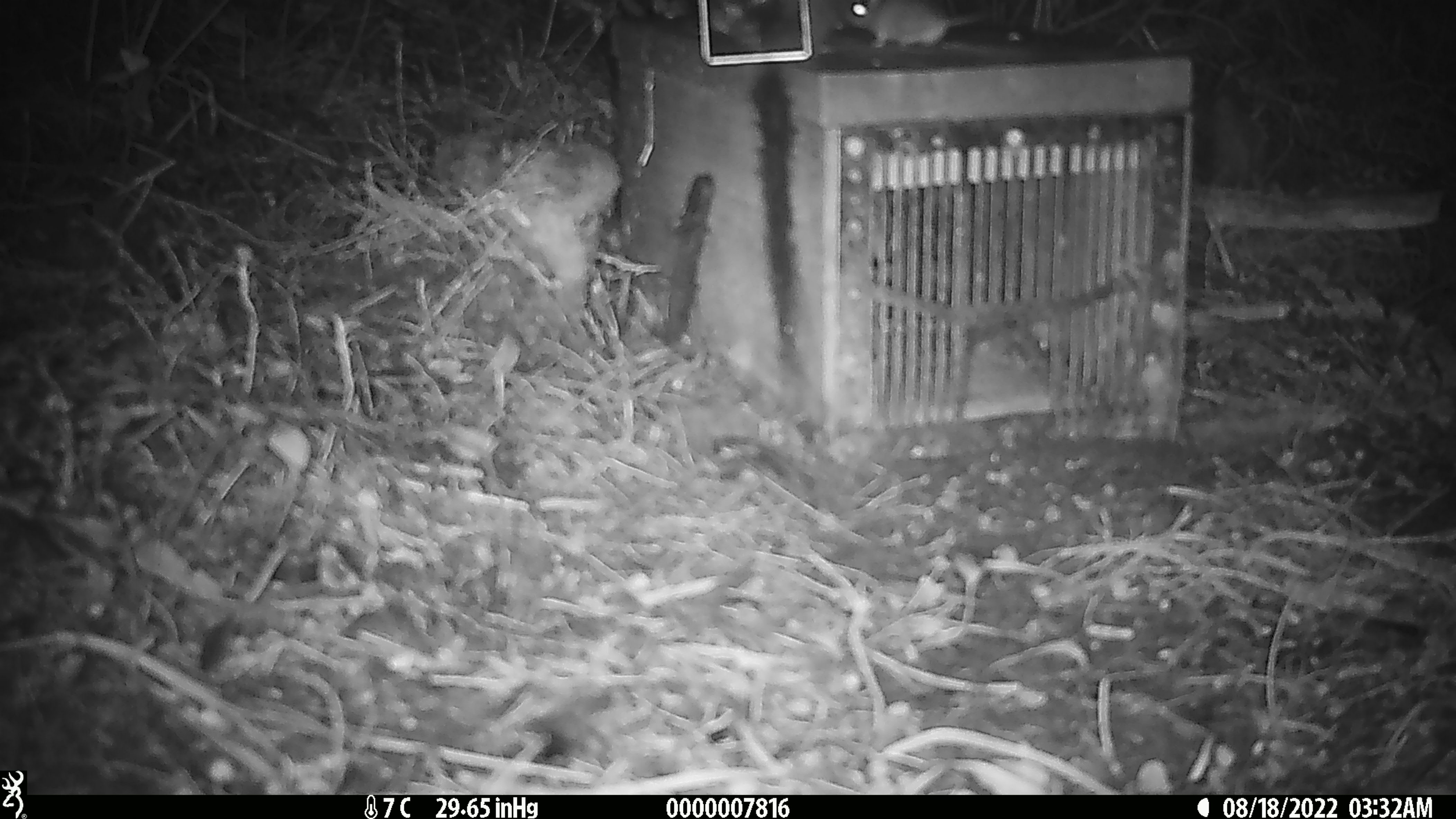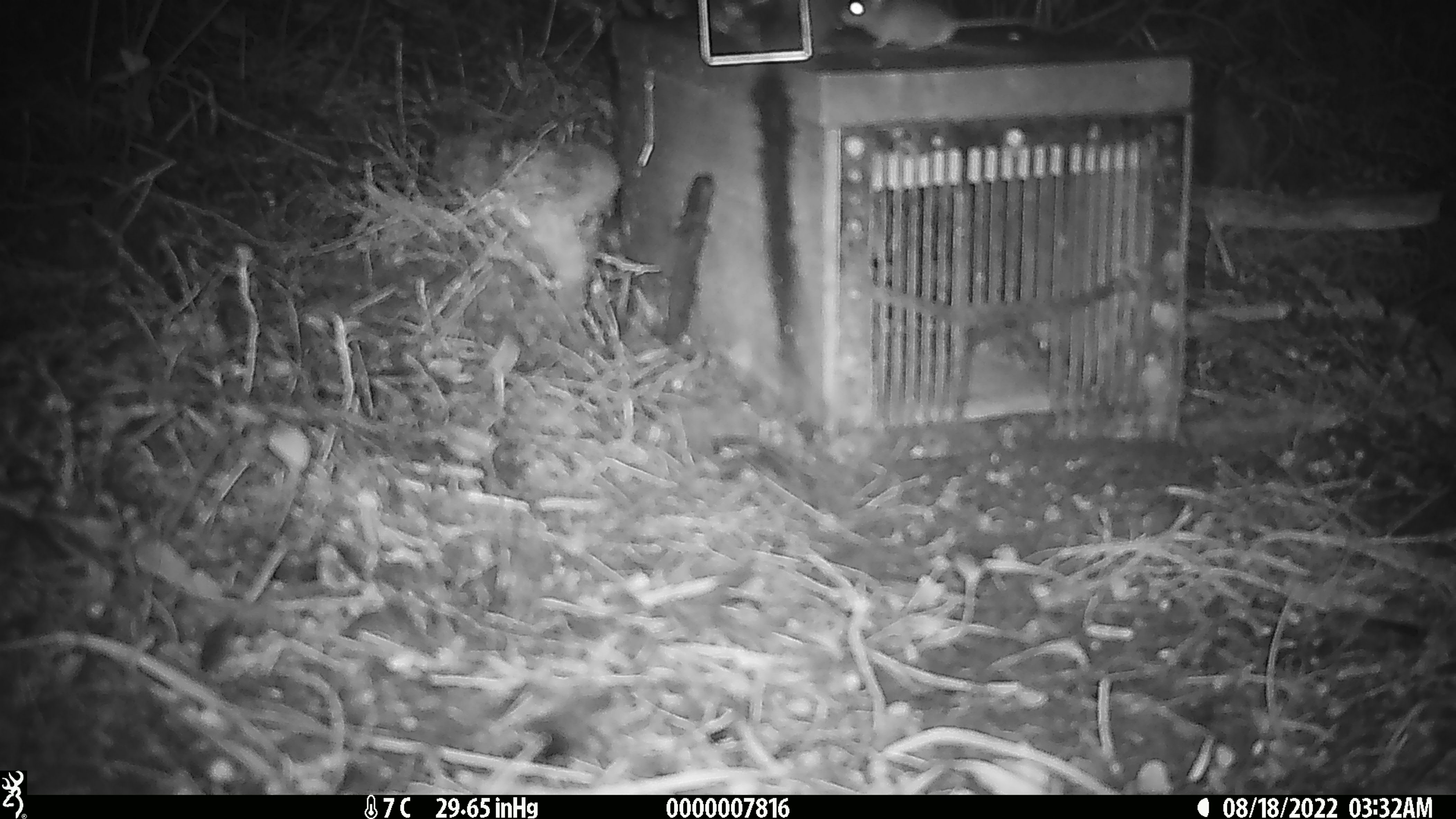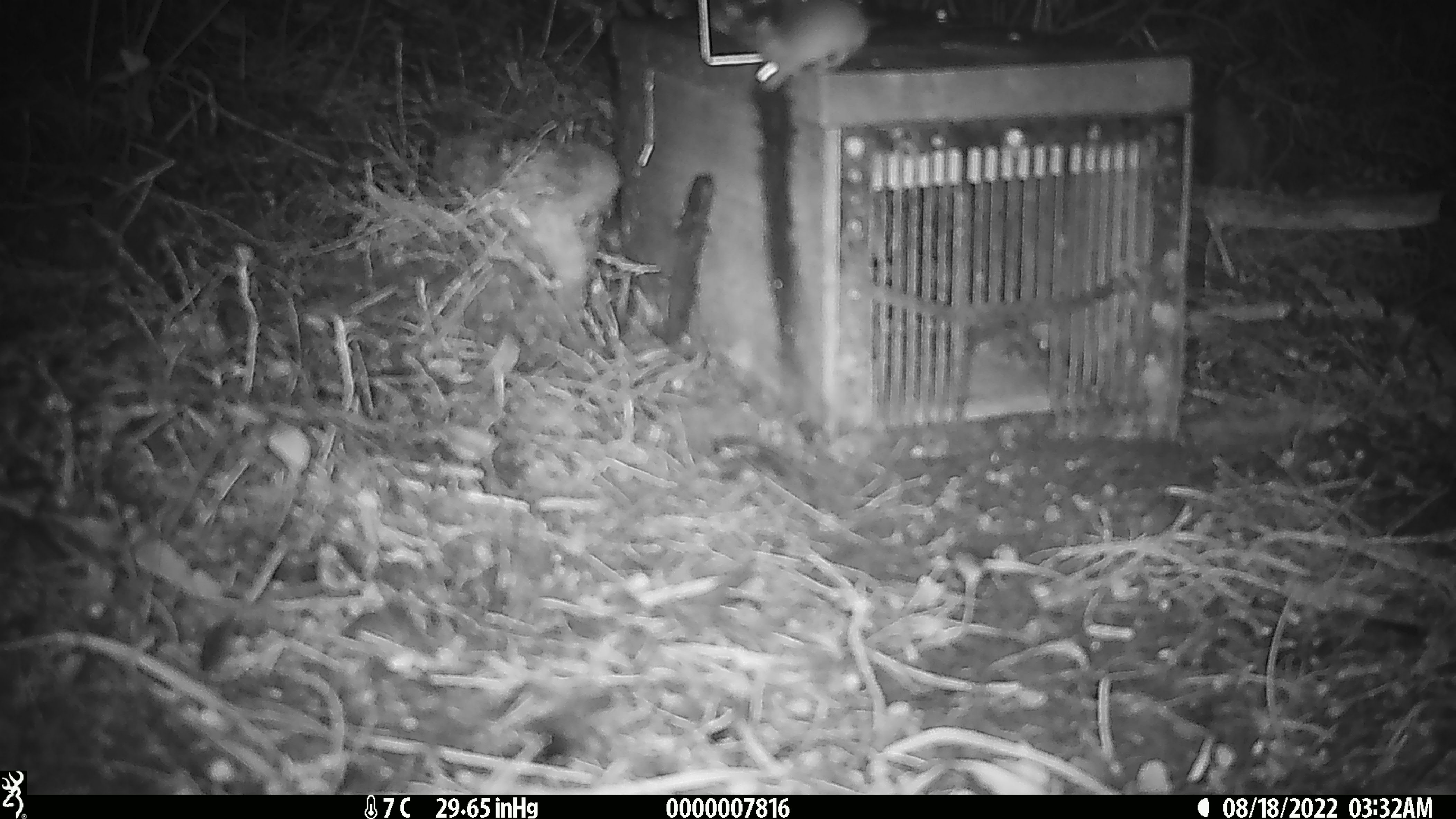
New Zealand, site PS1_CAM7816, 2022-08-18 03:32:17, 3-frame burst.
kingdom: Animalia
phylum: Chordata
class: Mammalia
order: Rodentia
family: Muridae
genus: Mus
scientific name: Mus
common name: mouse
Mouse (Mus).